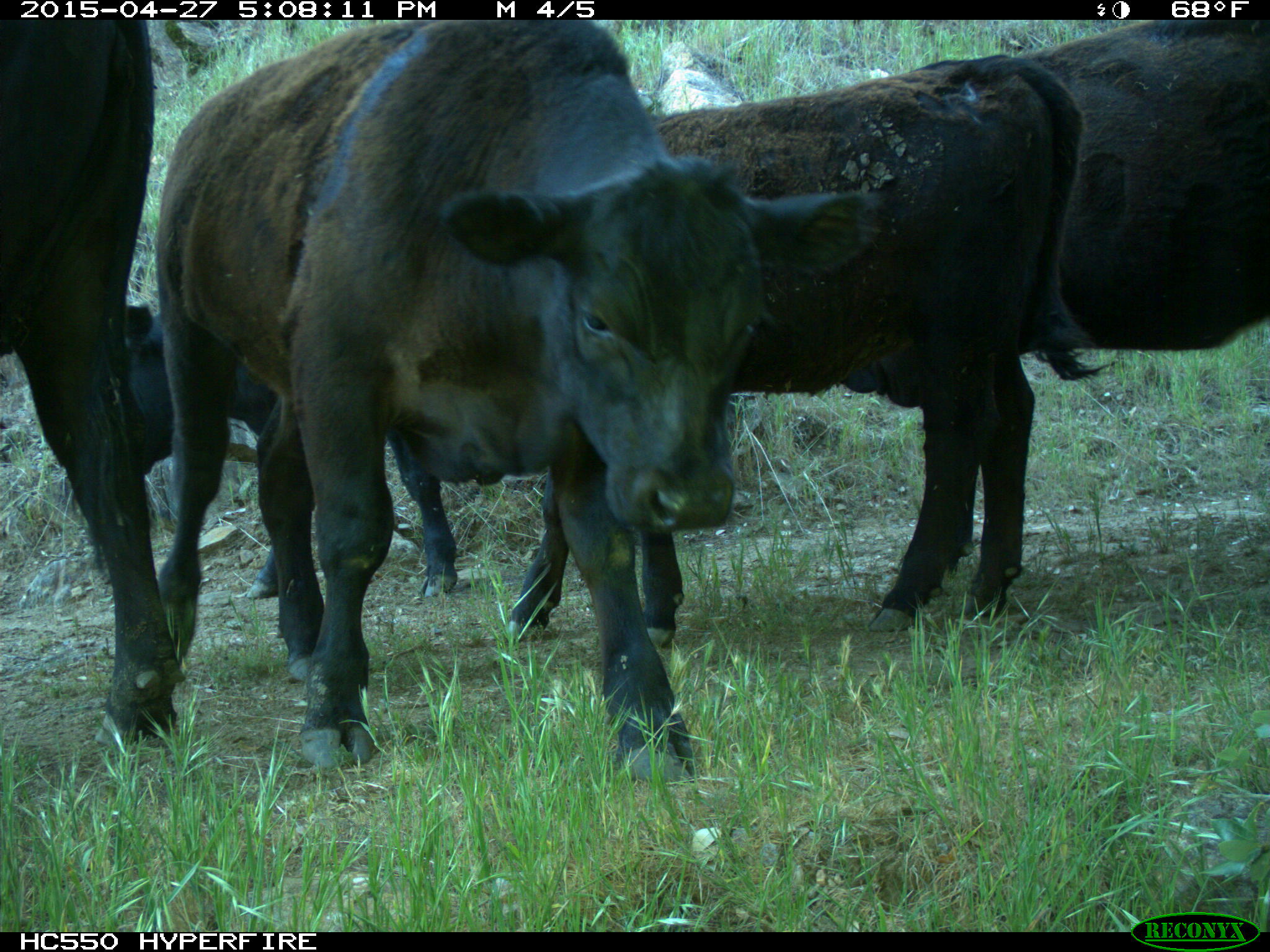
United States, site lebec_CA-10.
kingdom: Animalia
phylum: Chordata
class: Mammalia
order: Artiodactyla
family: Bovidae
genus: Bos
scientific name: Bos taurus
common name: domestic cow